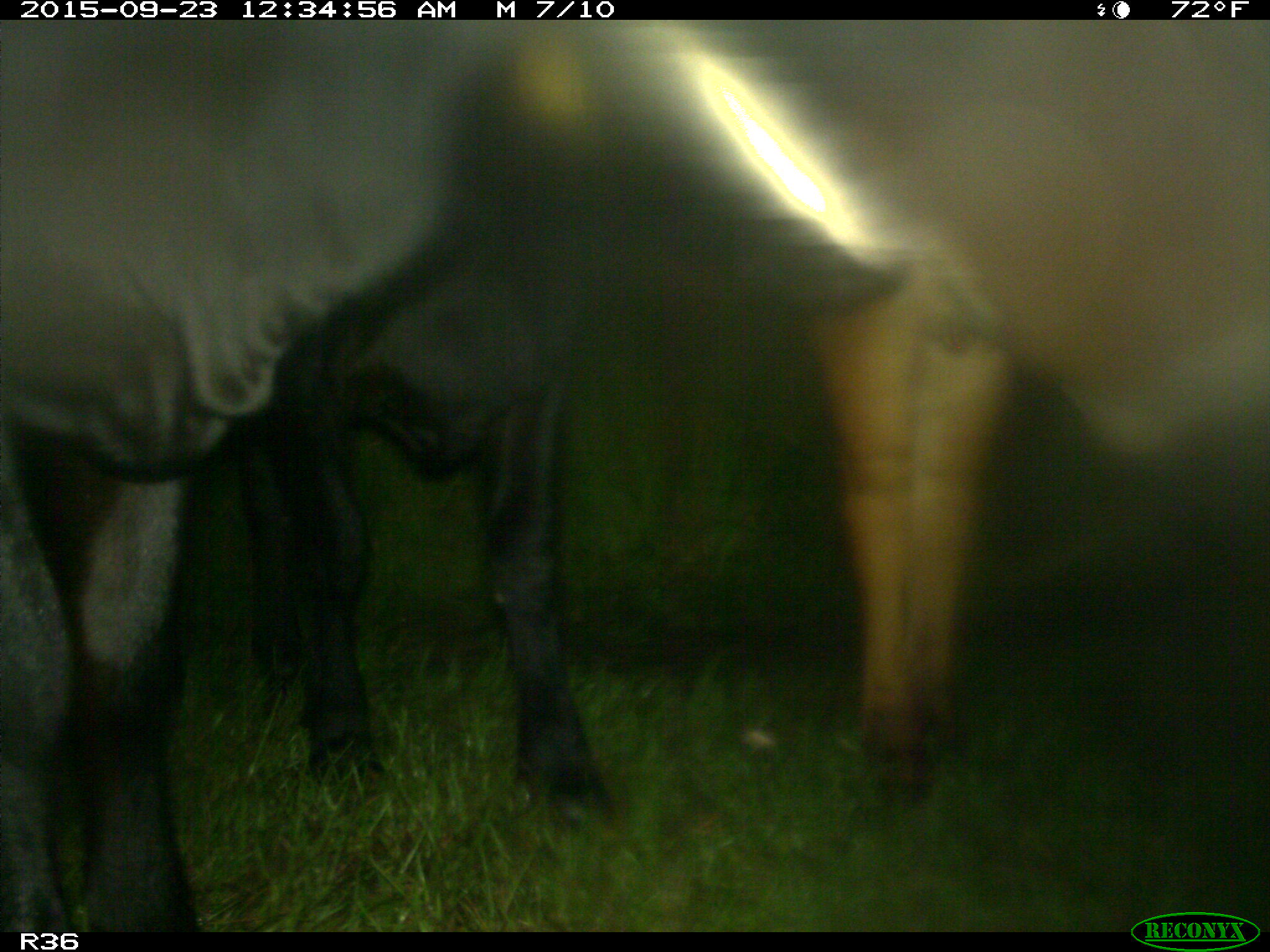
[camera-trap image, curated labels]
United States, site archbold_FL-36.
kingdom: Animalia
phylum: Chordata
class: Mammalia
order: Artiodactyla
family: Bovidae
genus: Bos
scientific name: Bos taurus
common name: domestic cow